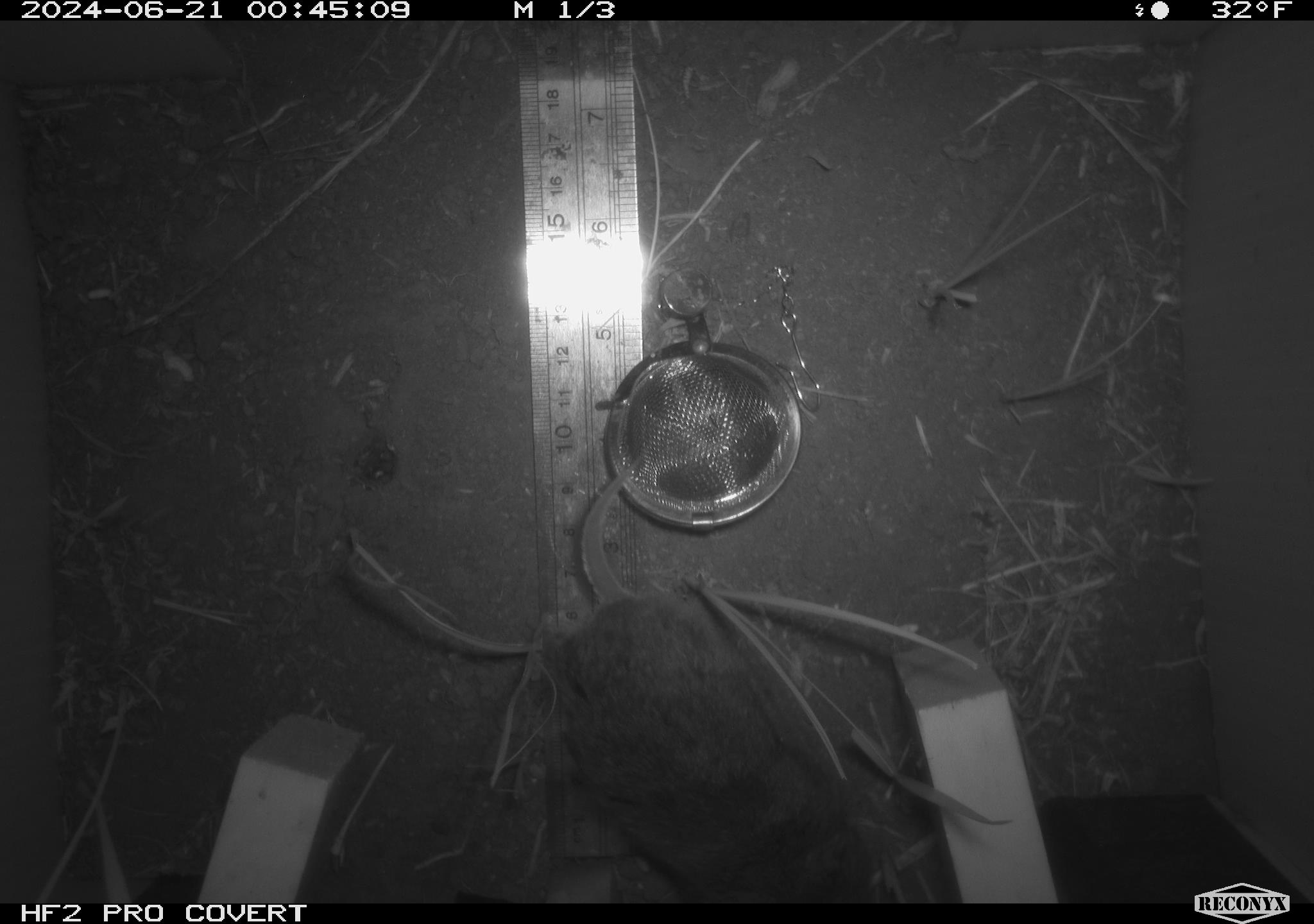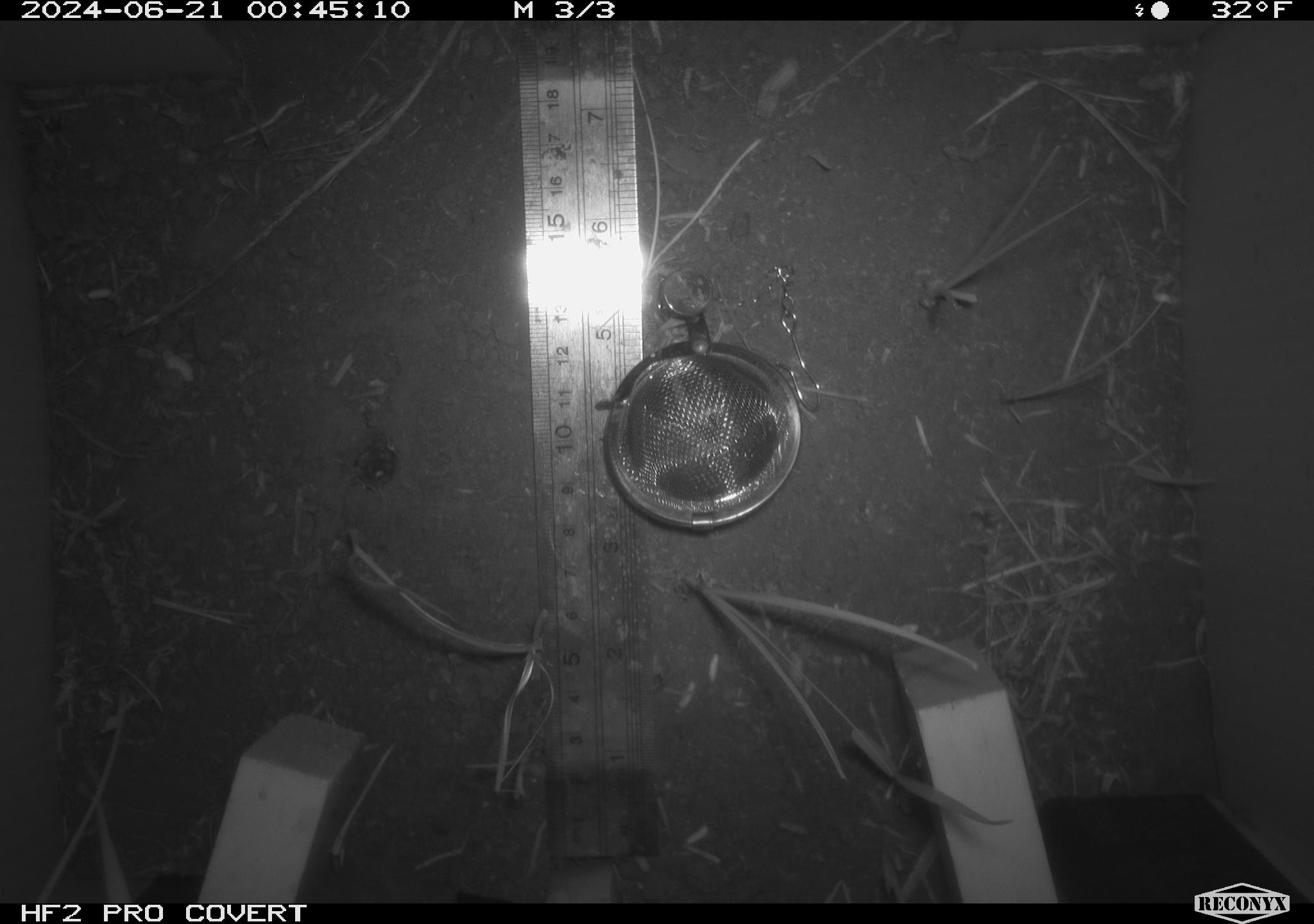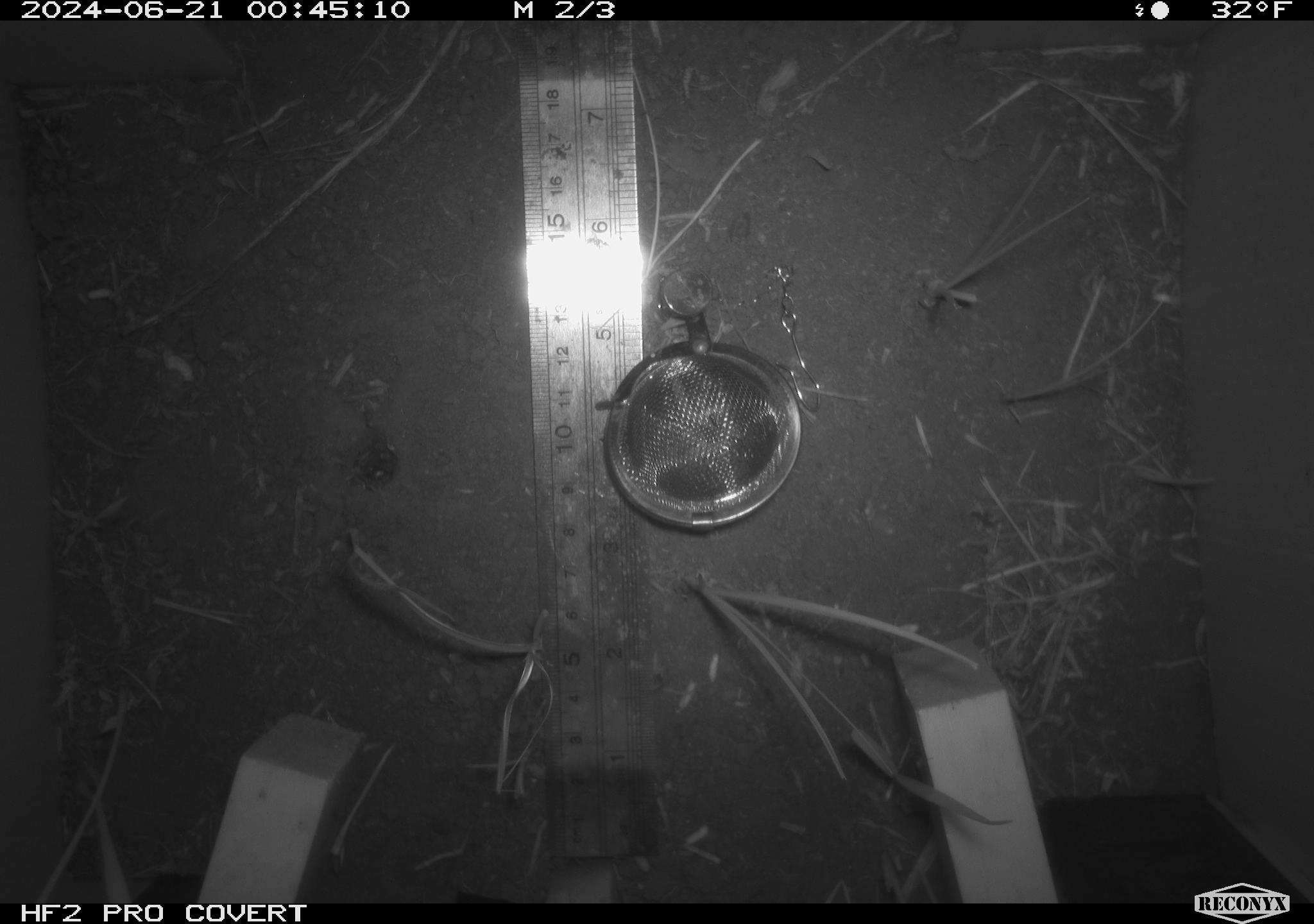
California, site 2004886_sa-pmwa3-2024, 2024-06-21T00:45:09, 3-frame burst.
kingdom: Animalia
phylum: Chordata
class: Mammalia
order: Rodentia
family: Cricetidae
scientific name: Arvicolinae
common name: voles, lemmings, and muskrats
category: arvicolinae subfamily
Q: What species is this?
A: Arvicolinae subfamily (voles, lemmings, and muskrats) (Arvicolinae).